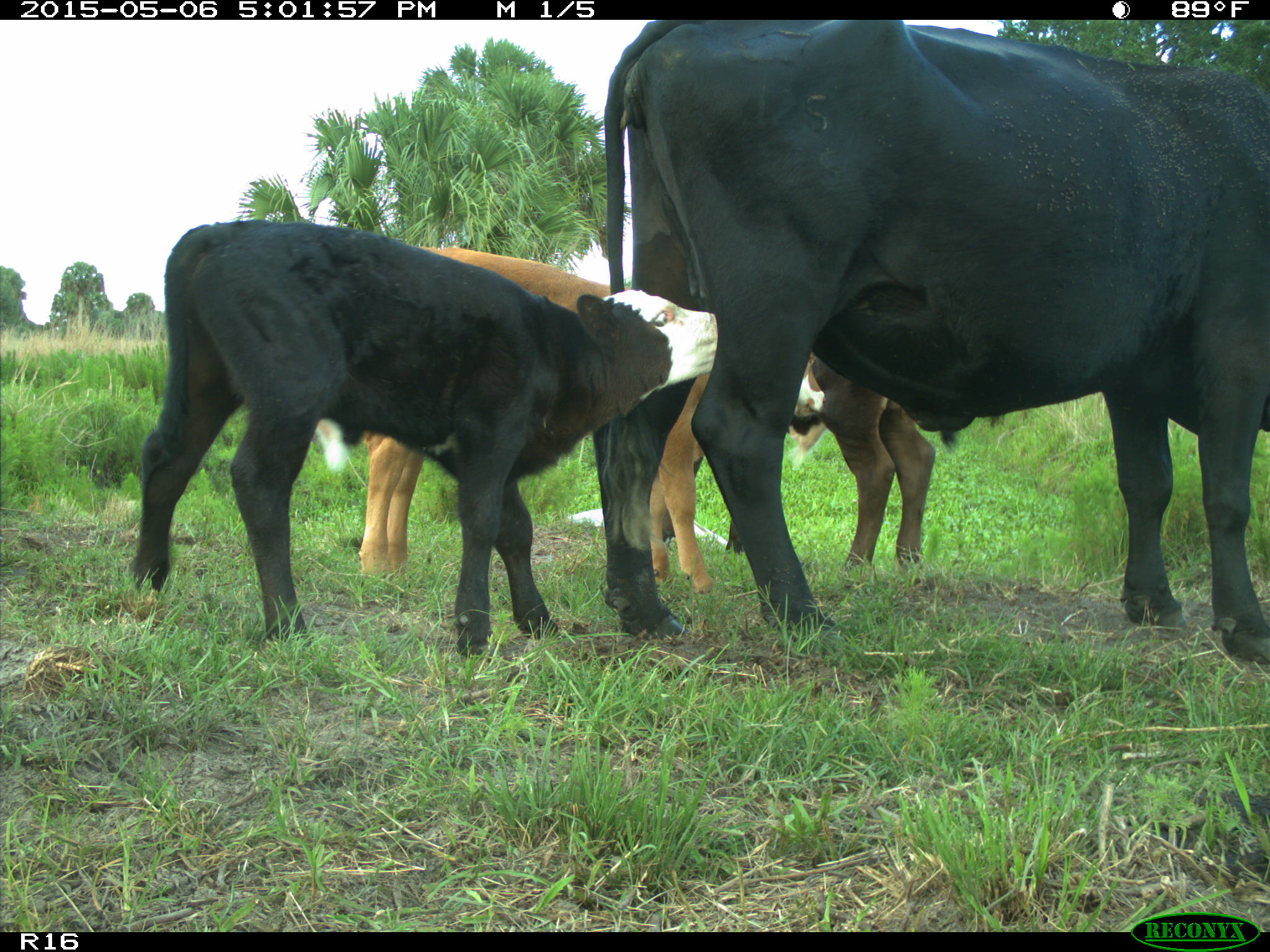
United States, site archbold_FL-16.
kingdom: Animalia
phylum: Chordata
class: Mammalia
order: Artiodactyla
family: Bovidae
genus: Bos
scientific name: Bos taurus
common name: domestic cow